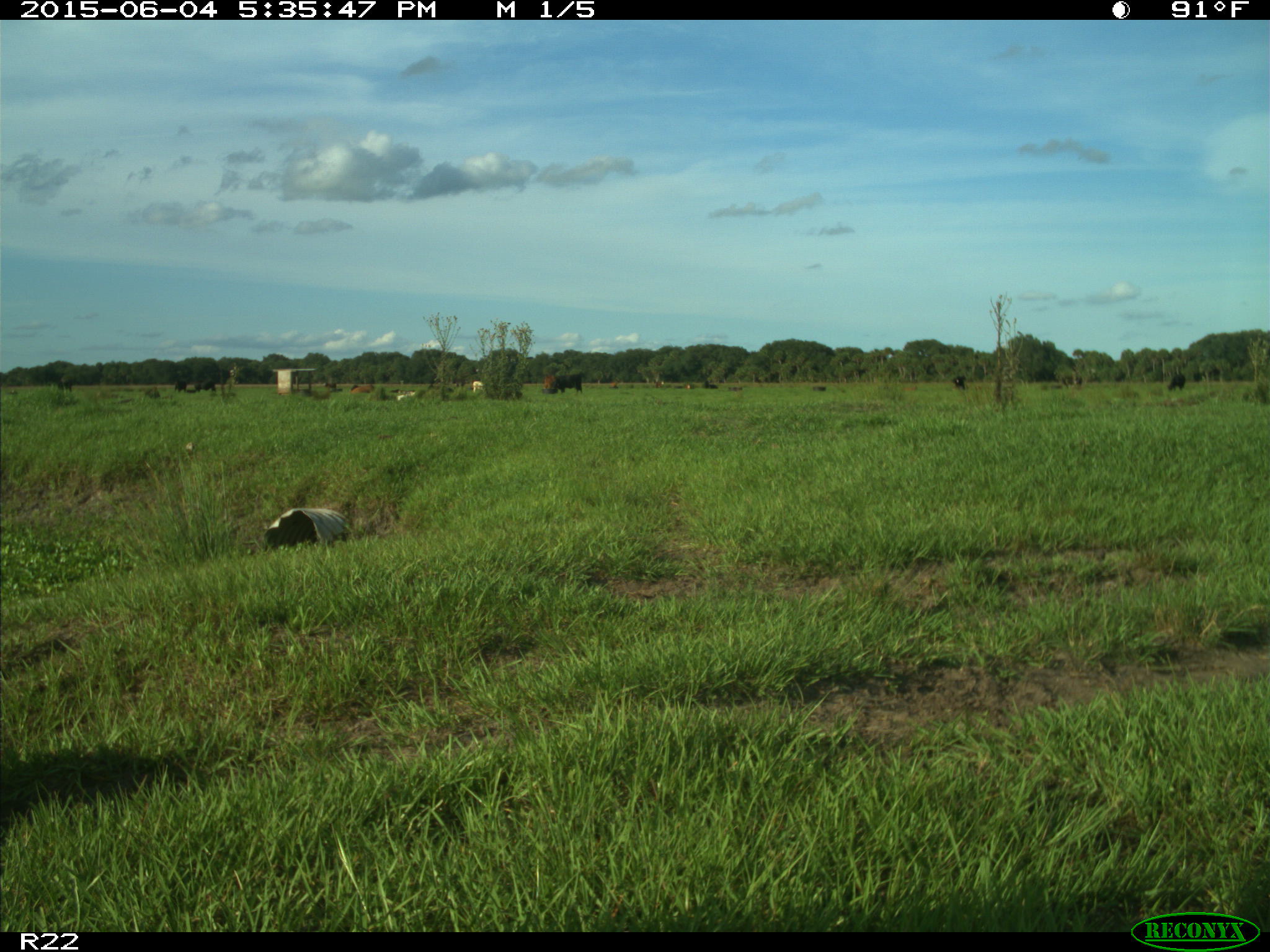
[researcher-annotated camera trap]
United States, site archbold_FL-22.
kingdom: Animalia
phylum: Chordata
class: Mammalia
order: Artiodactyla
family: Bovidae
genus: Bos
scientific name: Bos taurus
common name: domestic cow